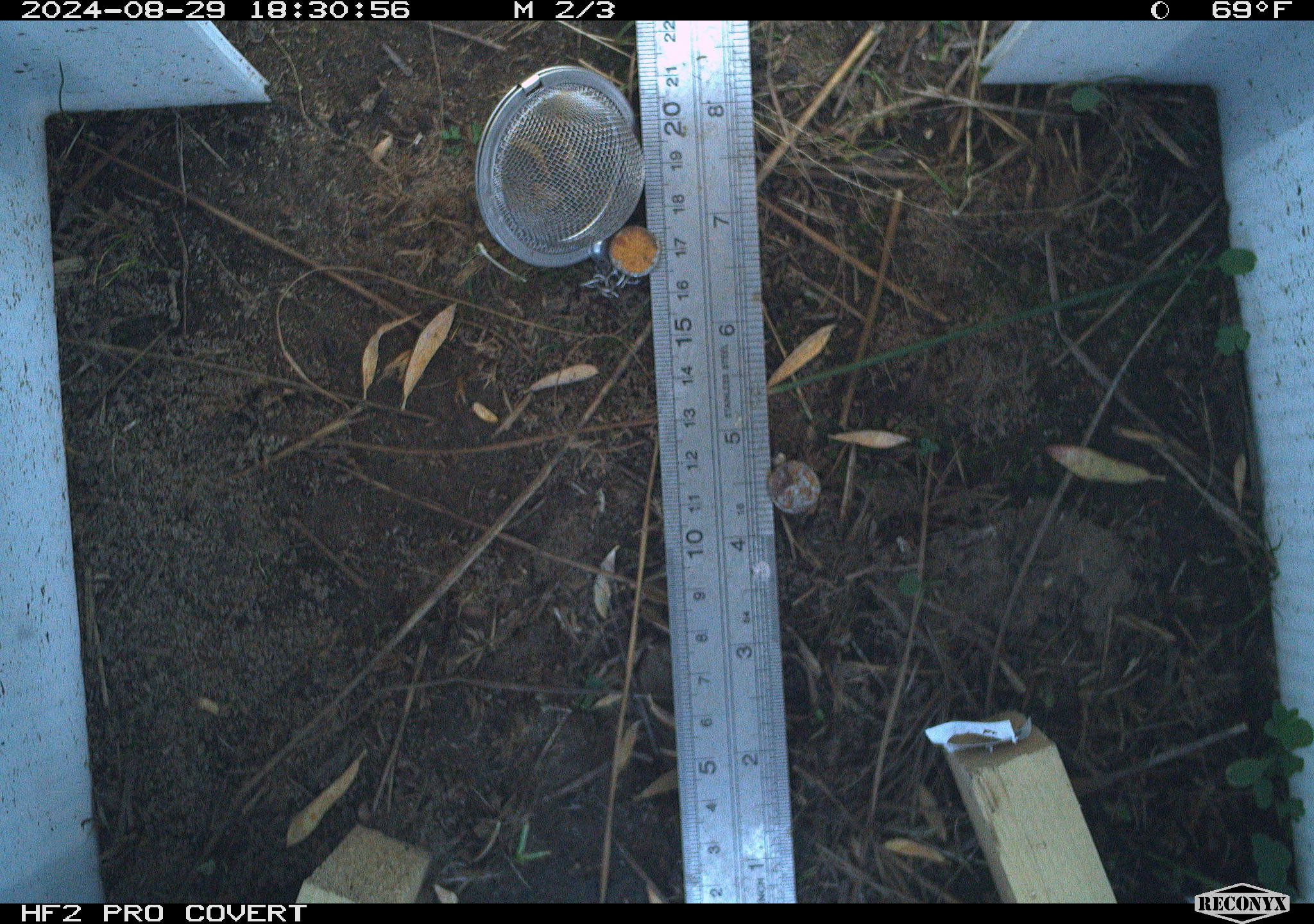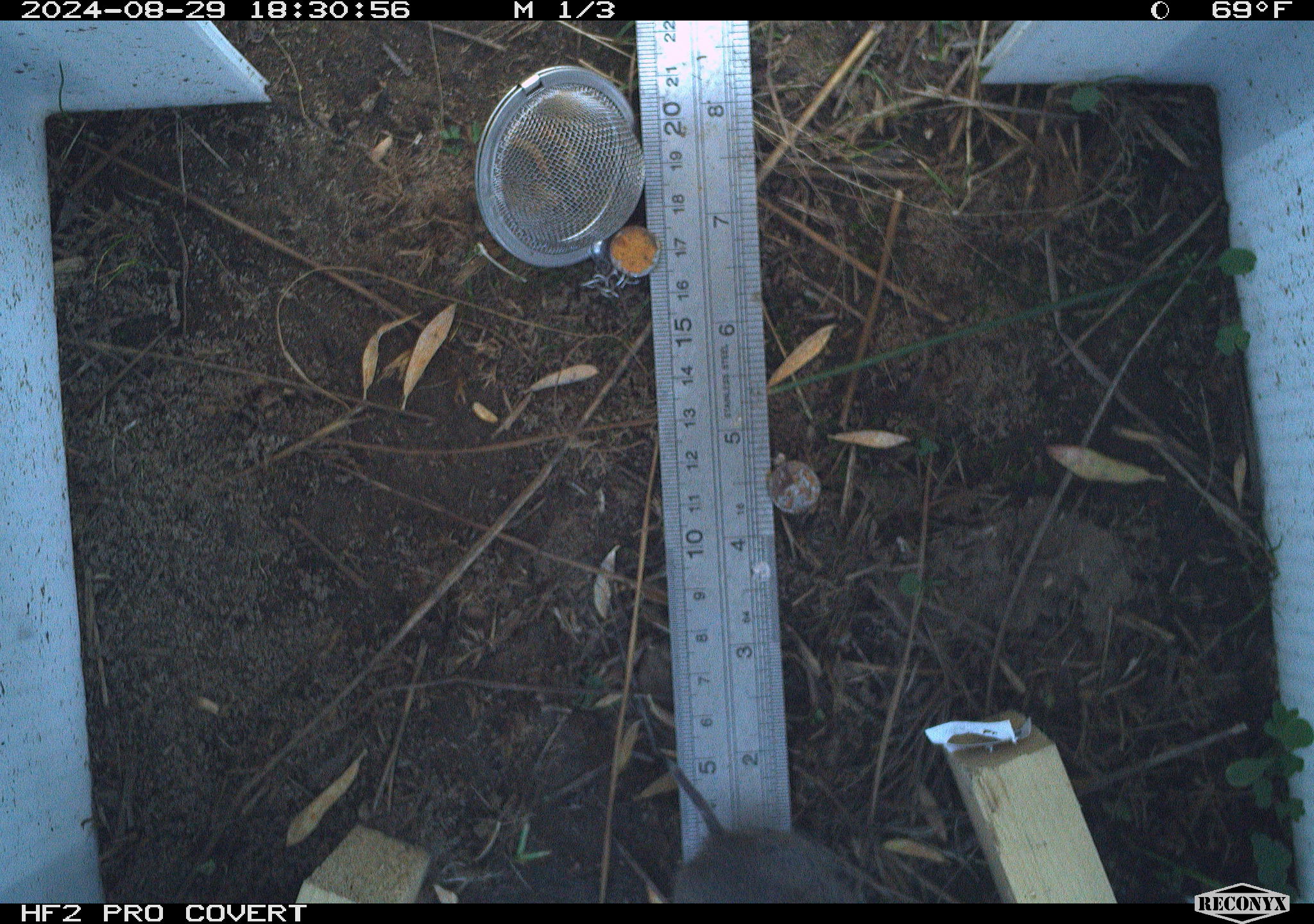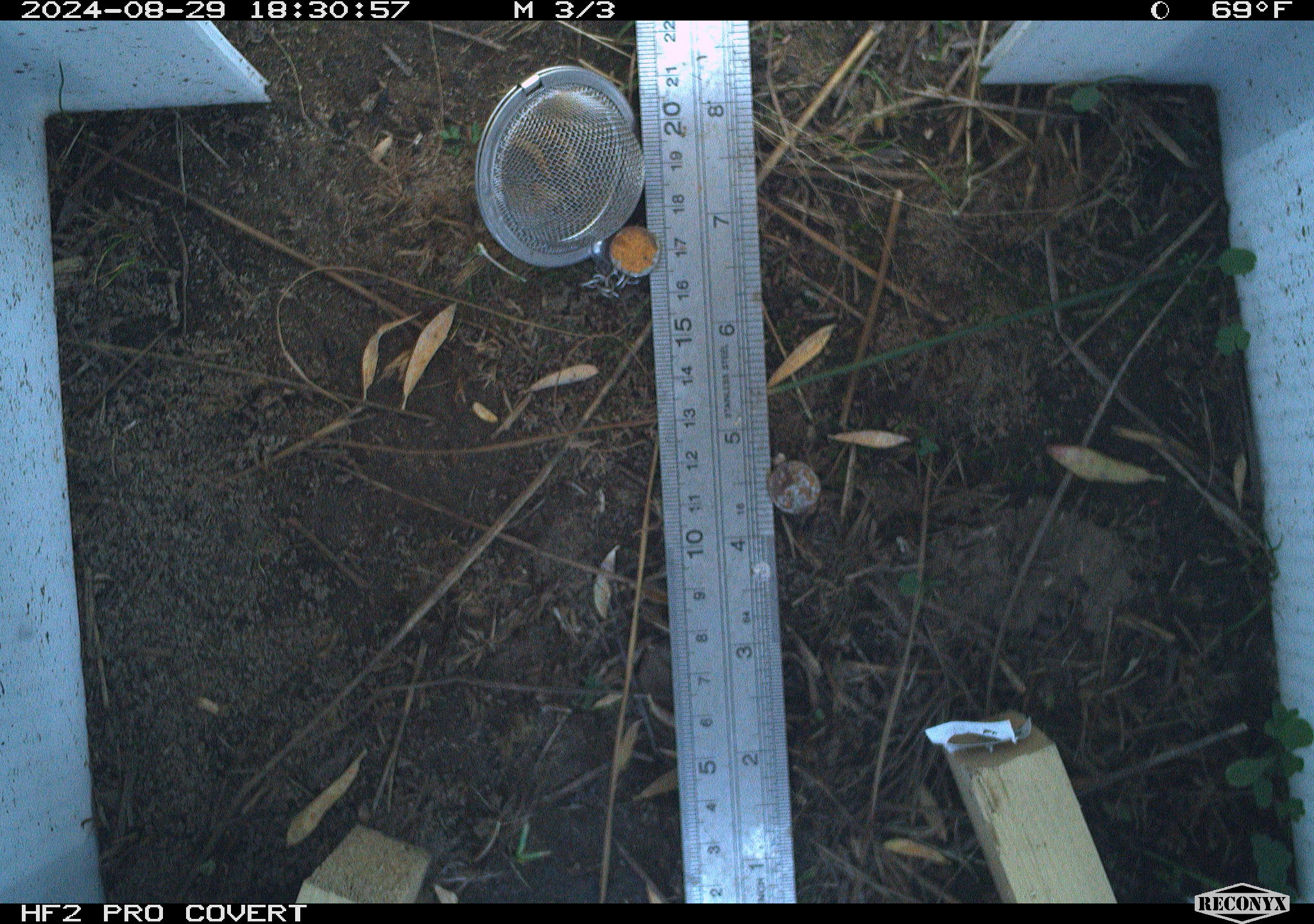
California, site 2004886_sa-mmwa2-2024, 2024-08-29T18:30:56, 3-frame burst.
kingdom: Animalia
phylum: Chordata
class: Mammalia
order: Rodentia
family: Cricetidae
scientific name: Arvicolinae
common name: voles, lemmings, and muskrats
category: arvicolinae subfamily